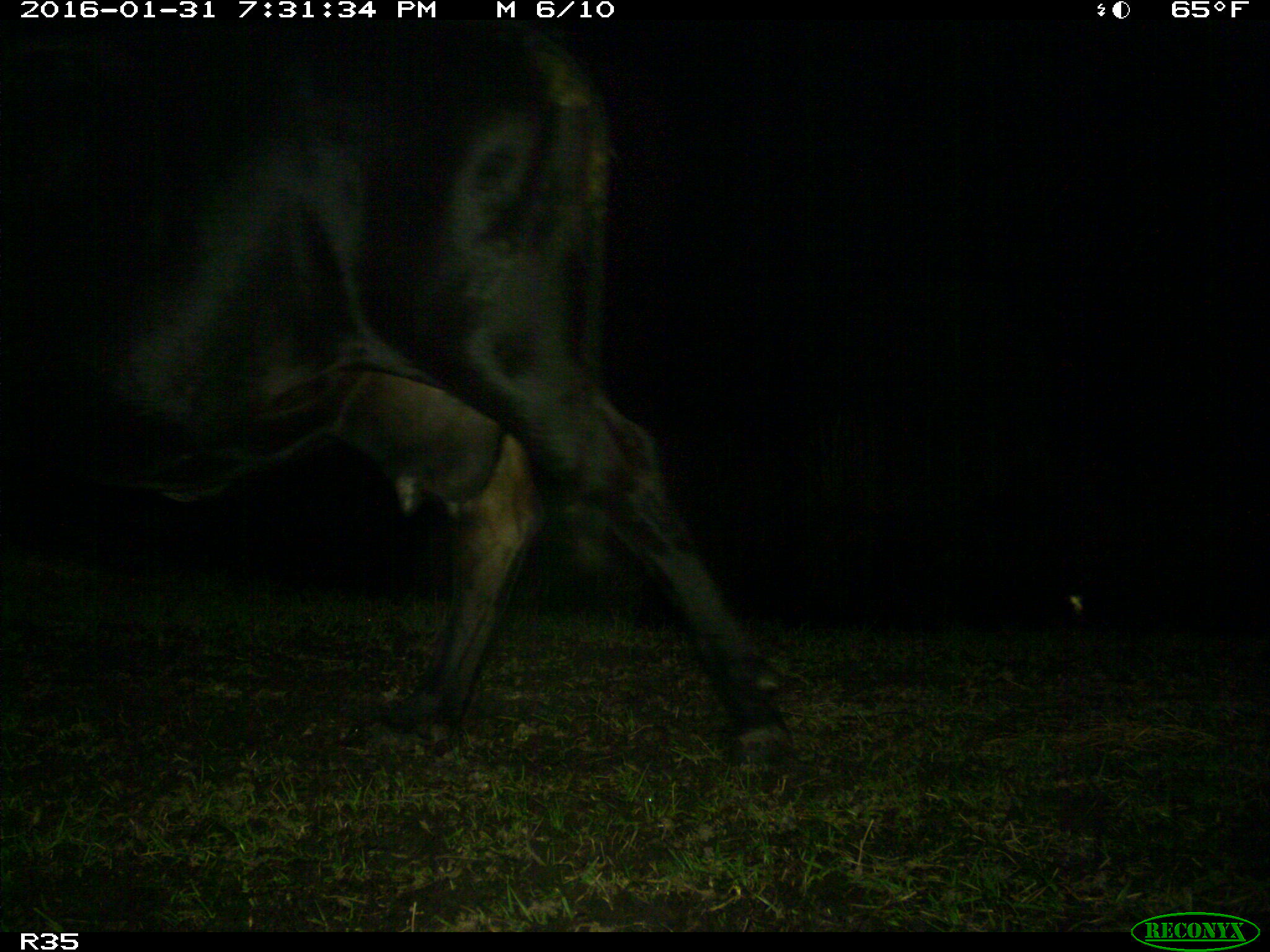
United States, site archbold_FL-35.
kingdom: Animalia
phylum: Chordata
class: Mammalia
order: Artiodactyla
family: Bovidae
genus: Bos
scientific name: Bos taurus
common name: domestic cow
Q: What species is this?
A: Bos taurus (domestic cow).